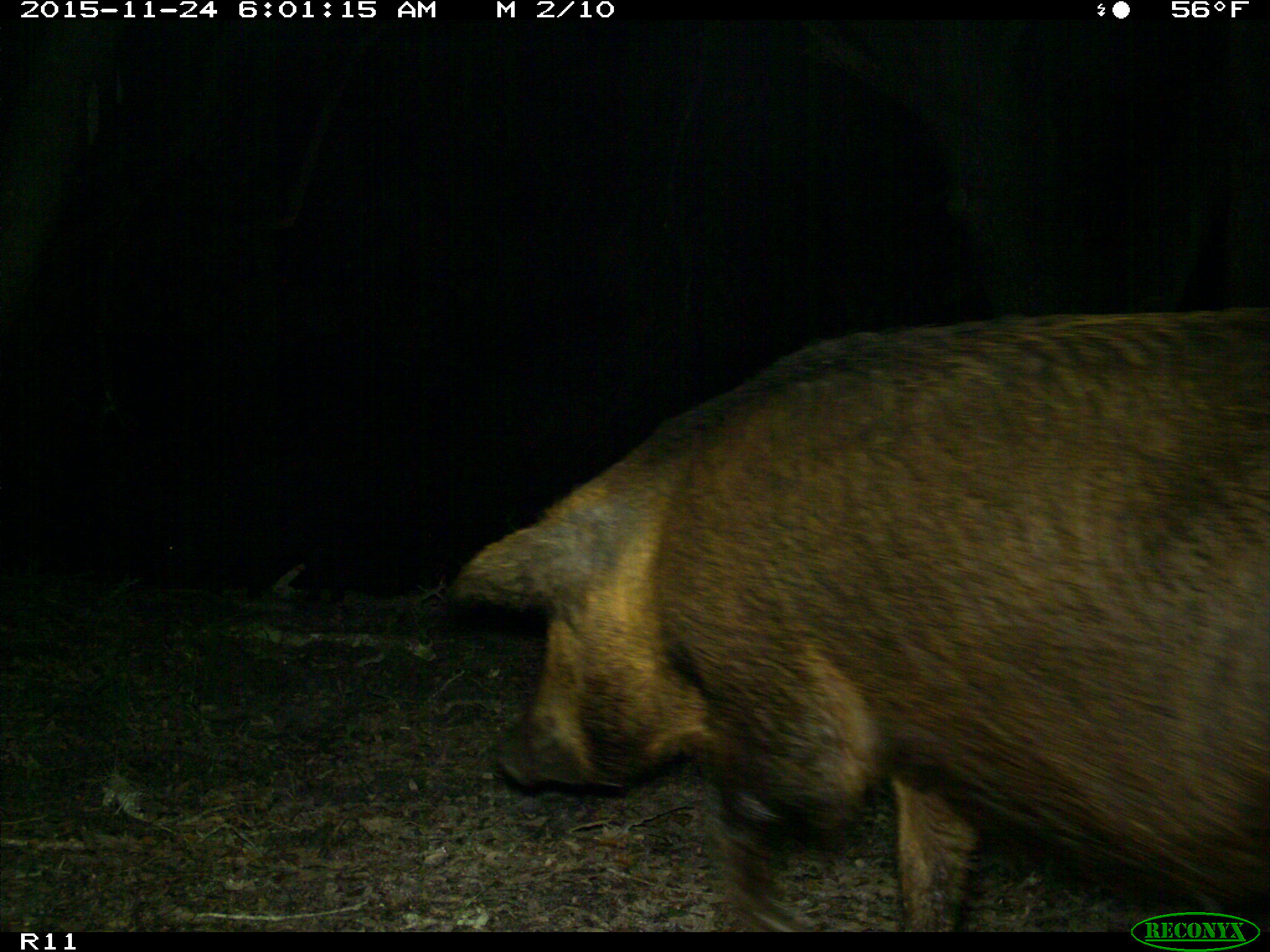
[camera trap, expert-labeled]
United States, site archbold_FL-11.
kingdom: Animalia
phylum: Chordata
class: Mammalia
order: Artiodactyla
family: Suidae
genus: Sus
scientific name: Sus scrofa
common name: wild boar